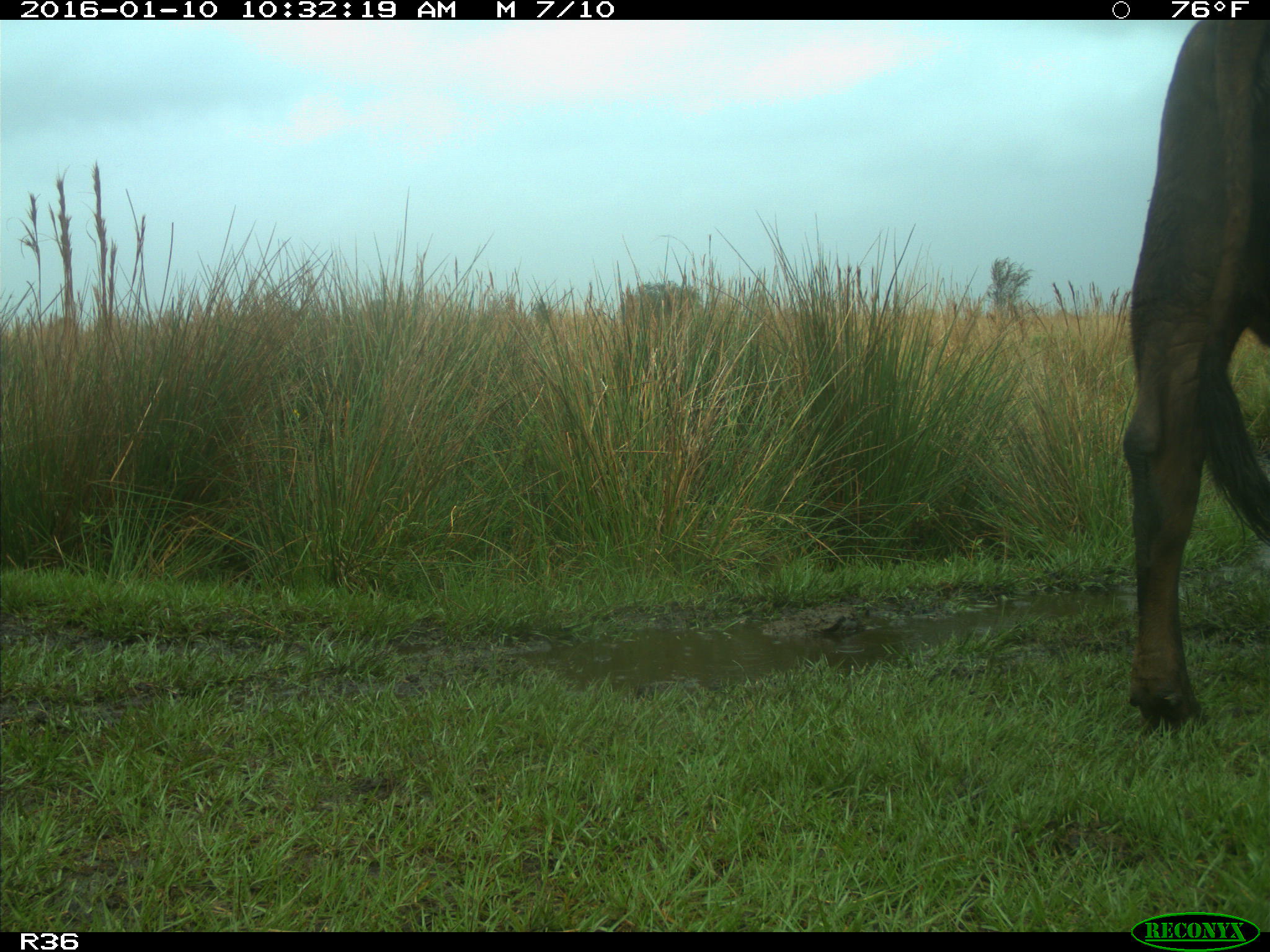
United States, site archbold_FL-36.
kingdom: Animalia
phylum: Chordata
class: Mammalia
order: Artiodactyla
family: Bovidae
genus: Bos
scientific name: Bos taurus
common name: domestic cow